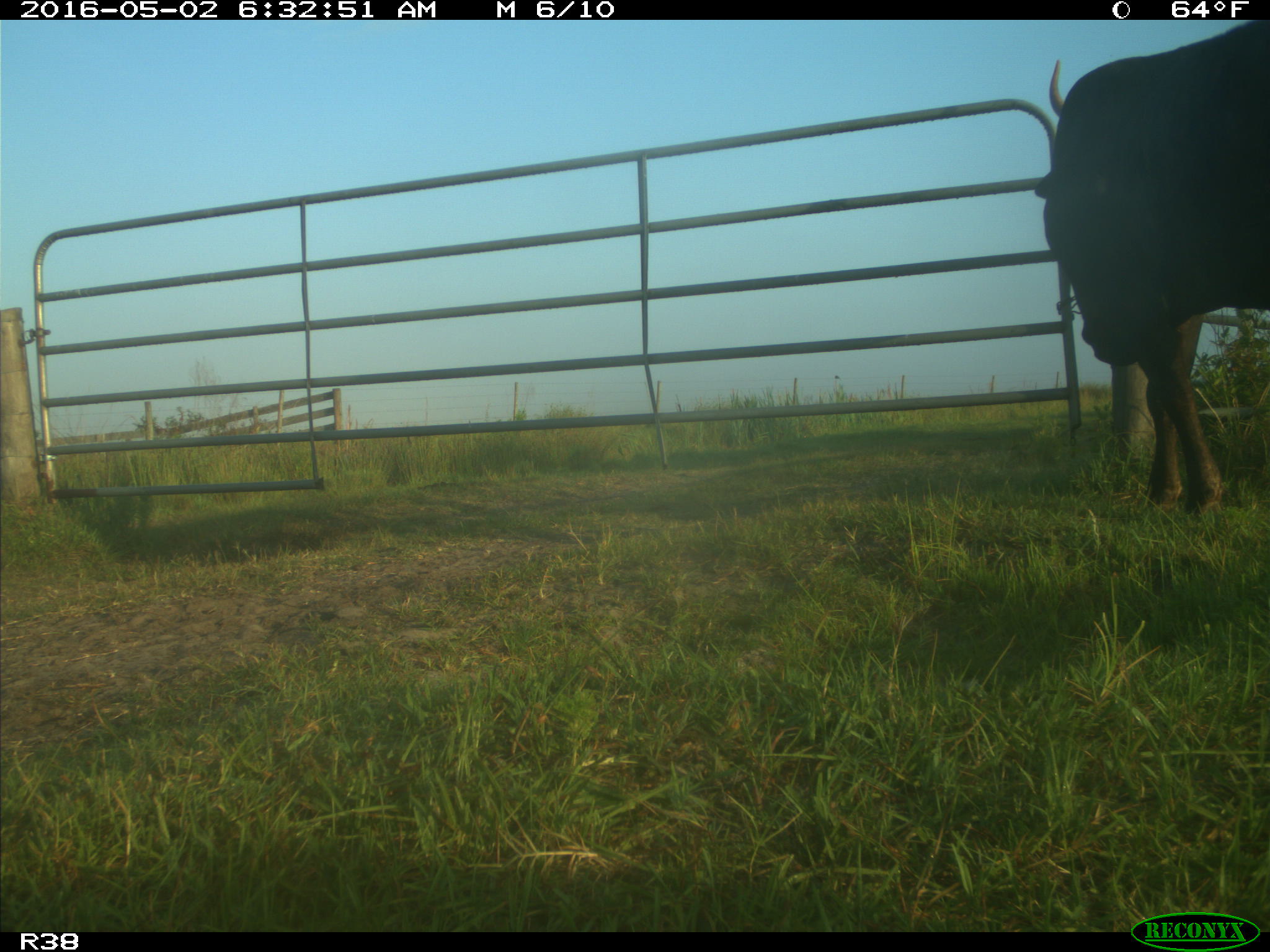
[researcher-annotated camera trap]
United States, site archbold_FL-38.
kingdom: Animalia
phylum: Chordata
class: Mammalia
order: Artiodactyla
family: Bovidae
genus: Bos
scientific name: Bos taurus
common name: domestic cow